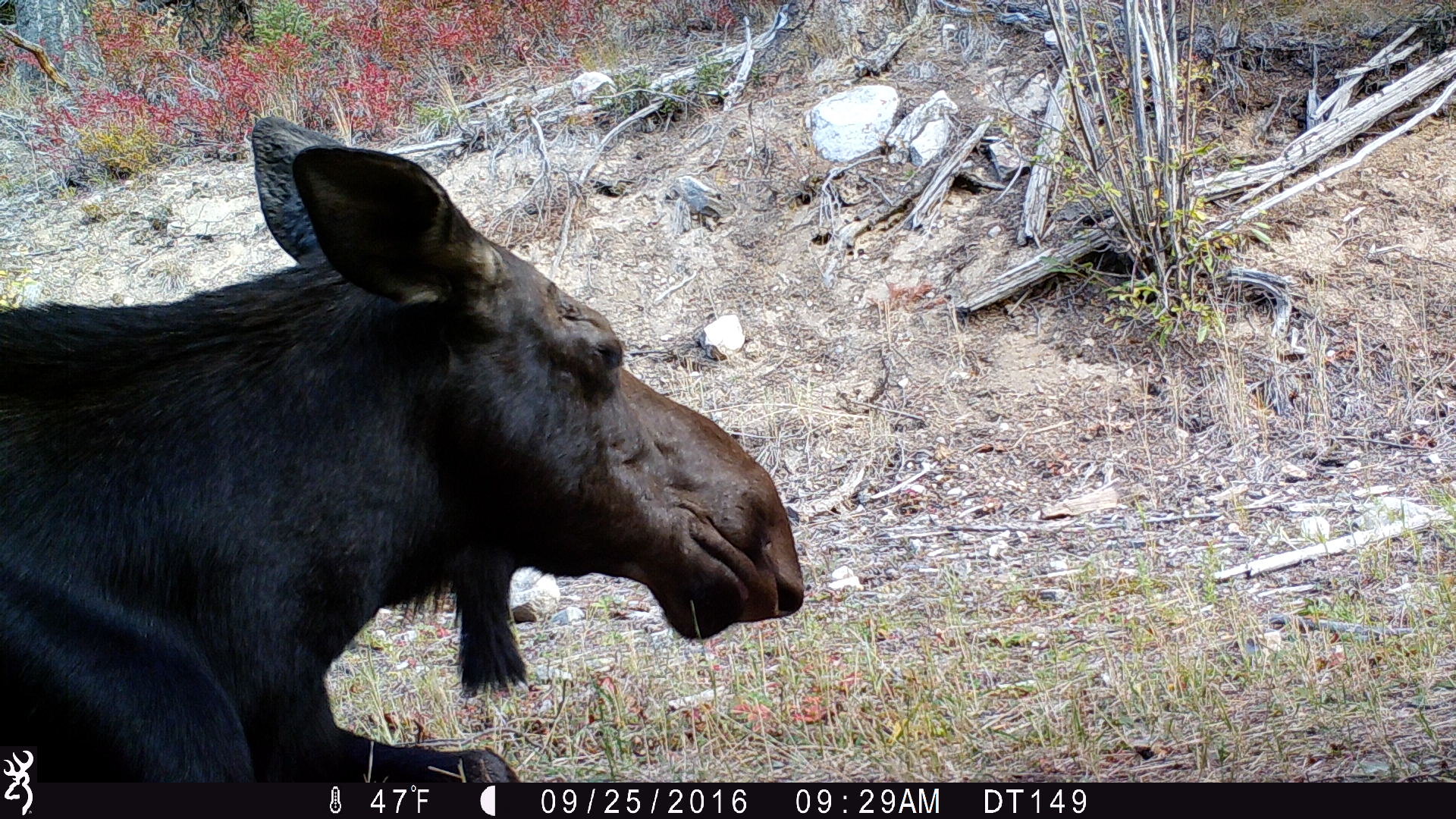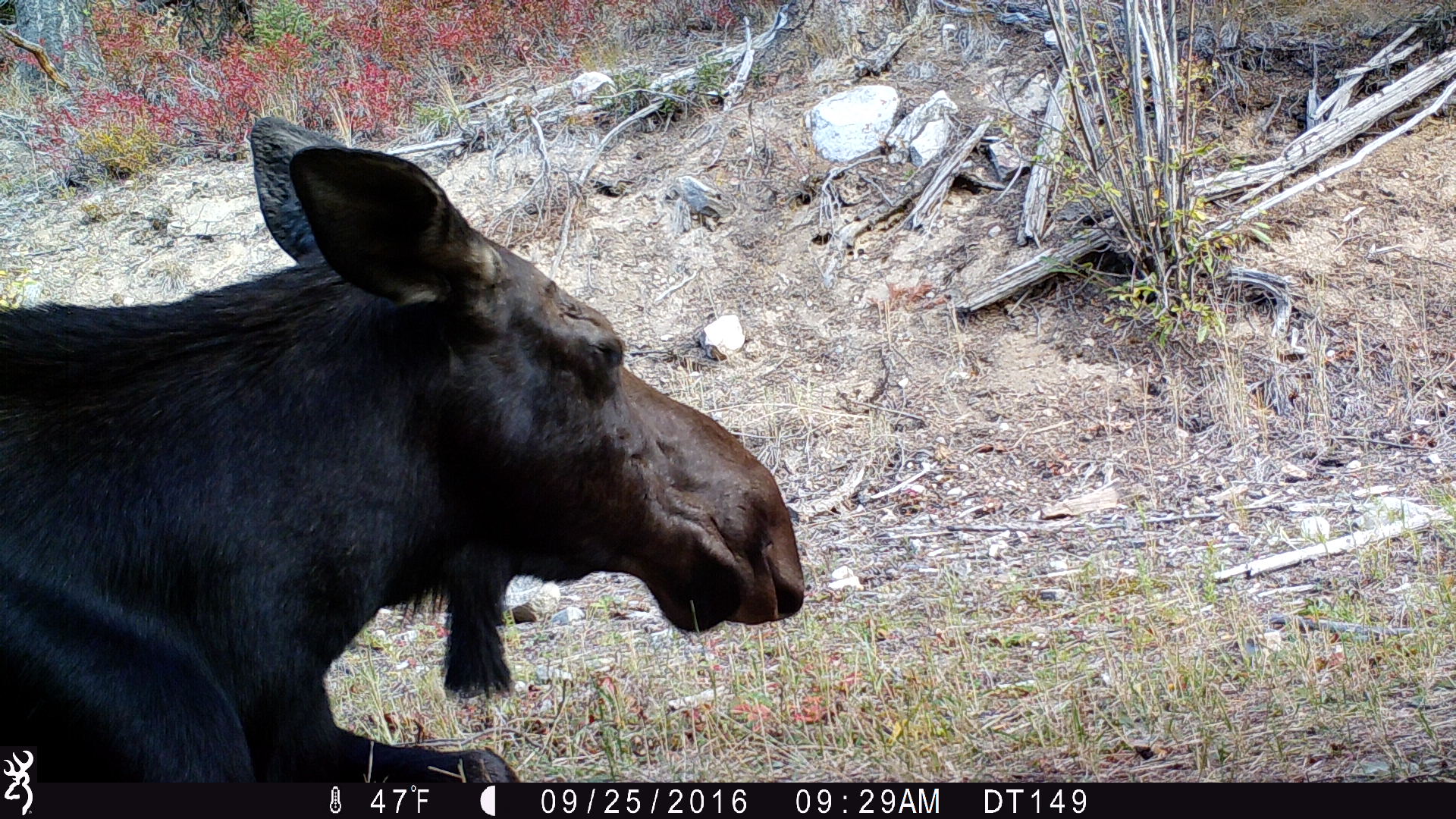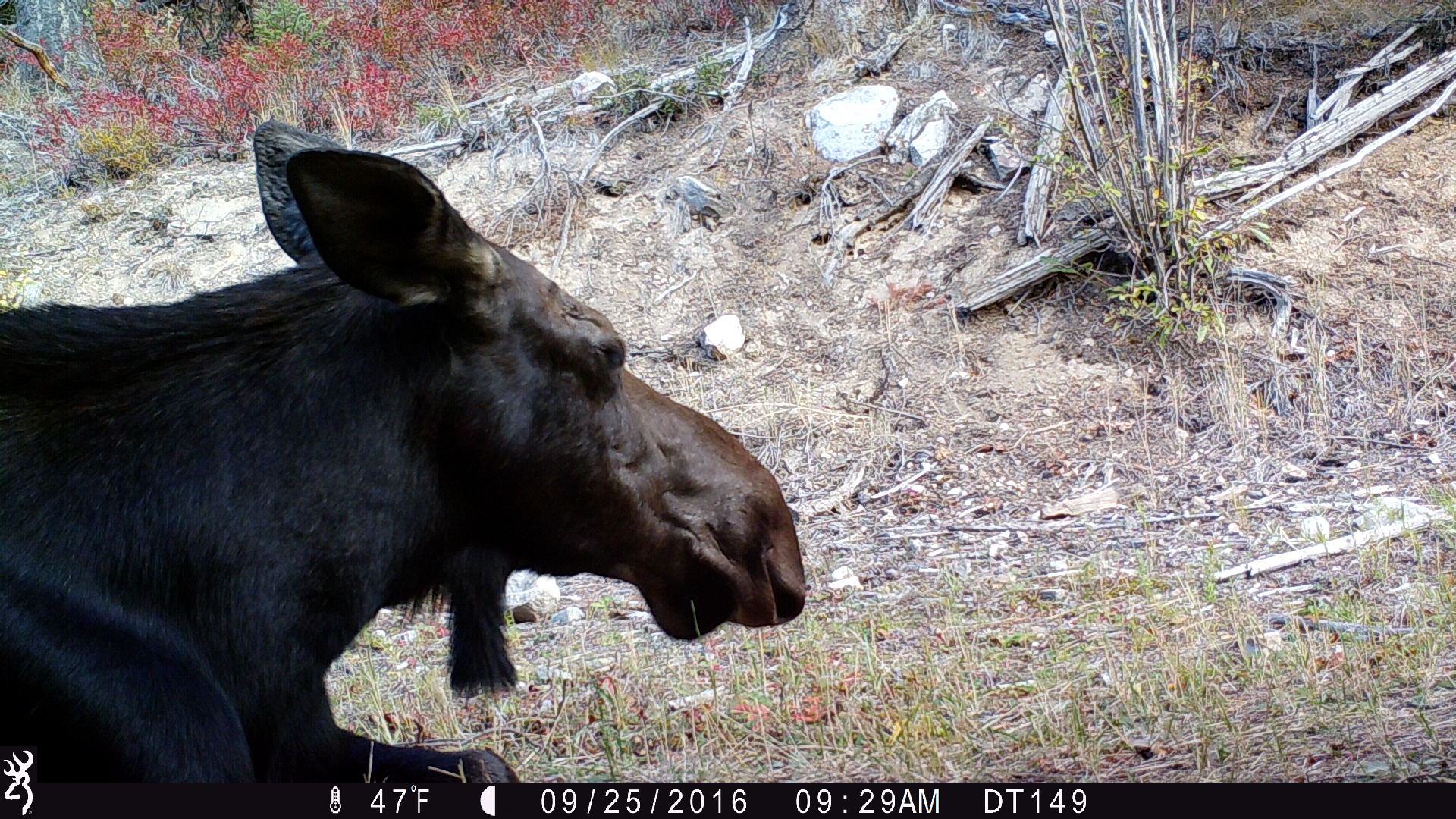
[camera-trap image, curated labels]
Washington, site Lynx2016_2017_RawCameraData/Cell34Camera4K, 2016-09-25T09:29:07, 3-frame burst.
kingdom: Animalia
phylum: Chordata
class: Mammalia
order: Artiodactyla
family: Cervidae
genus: Alces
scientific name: Alces alces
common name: moose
Alces alces (moose). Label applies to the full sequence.